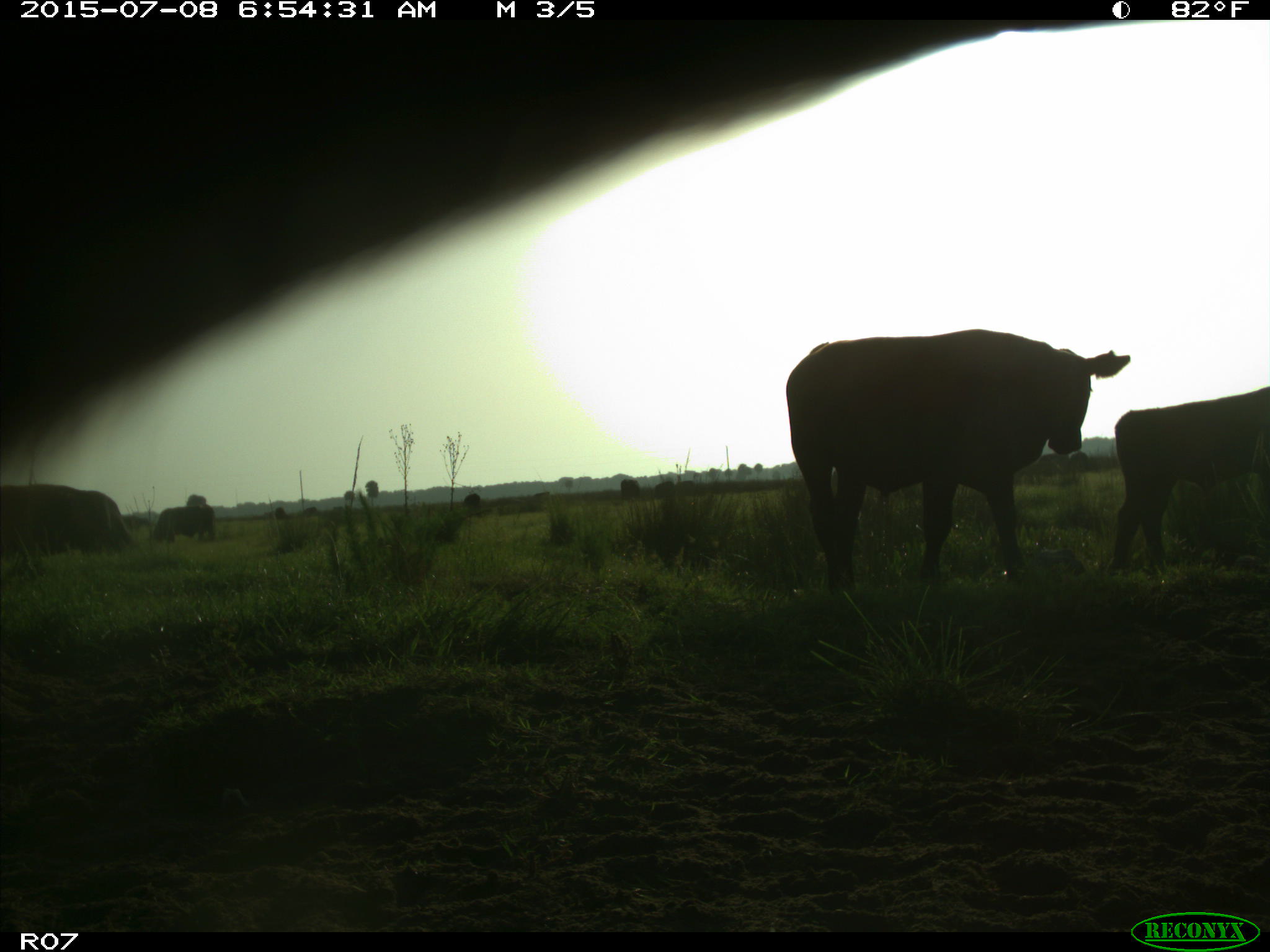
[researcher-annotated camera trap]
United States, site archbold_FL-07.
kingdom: Animalia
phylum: Chordata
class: Mammalia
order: Artiodactyla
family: Bovidae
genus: Bos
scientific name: Bos taurus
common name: domestic cow